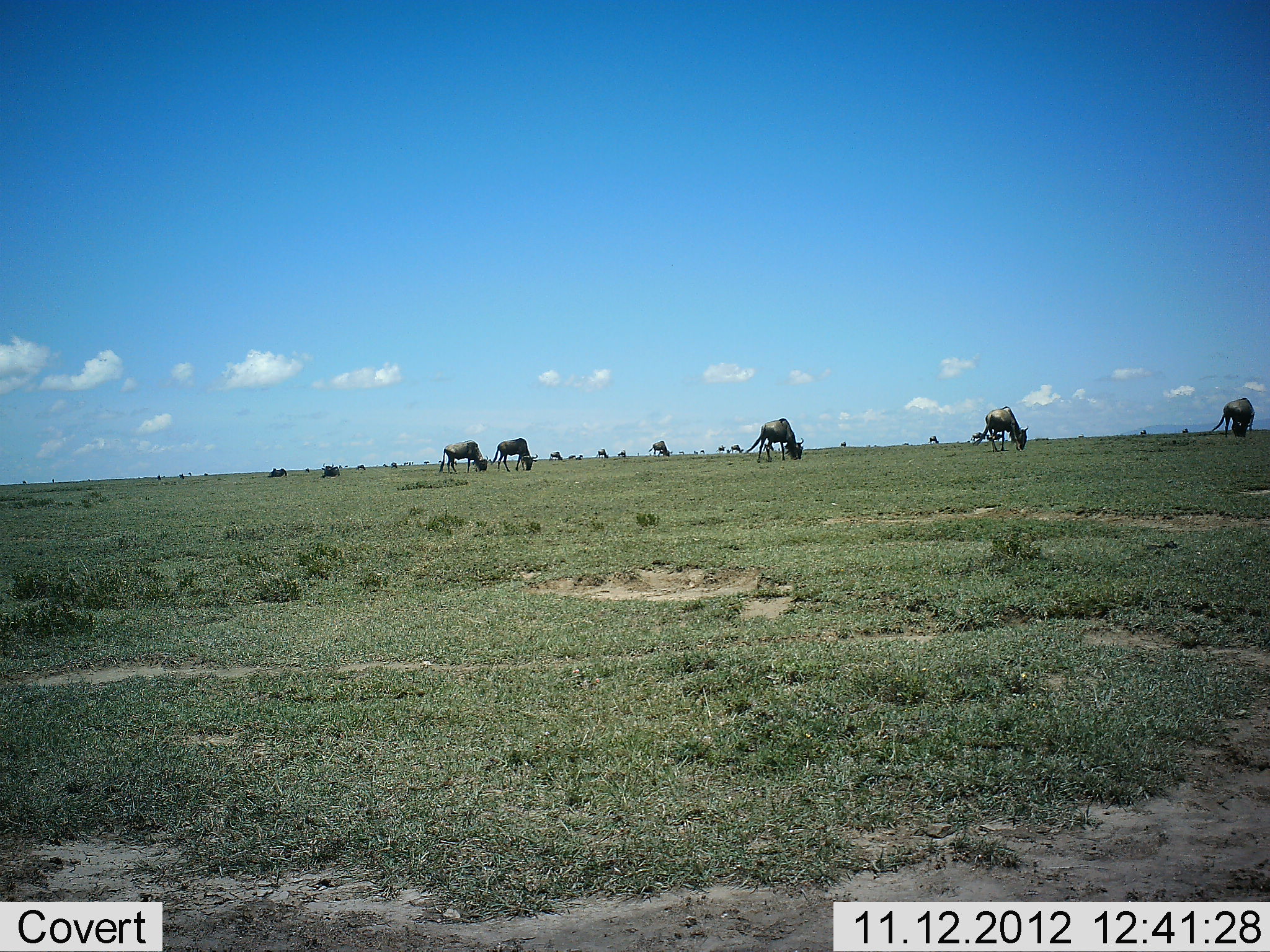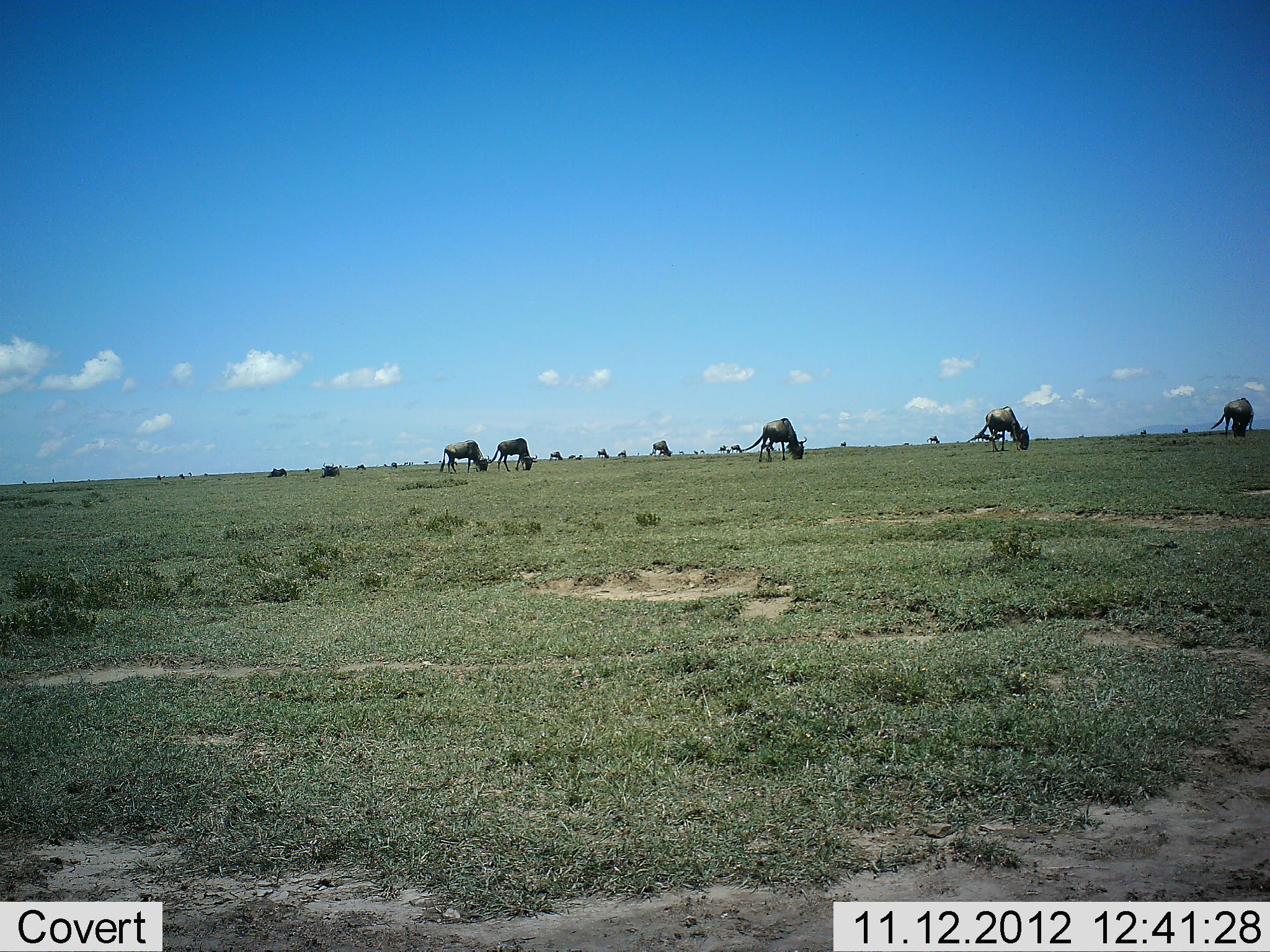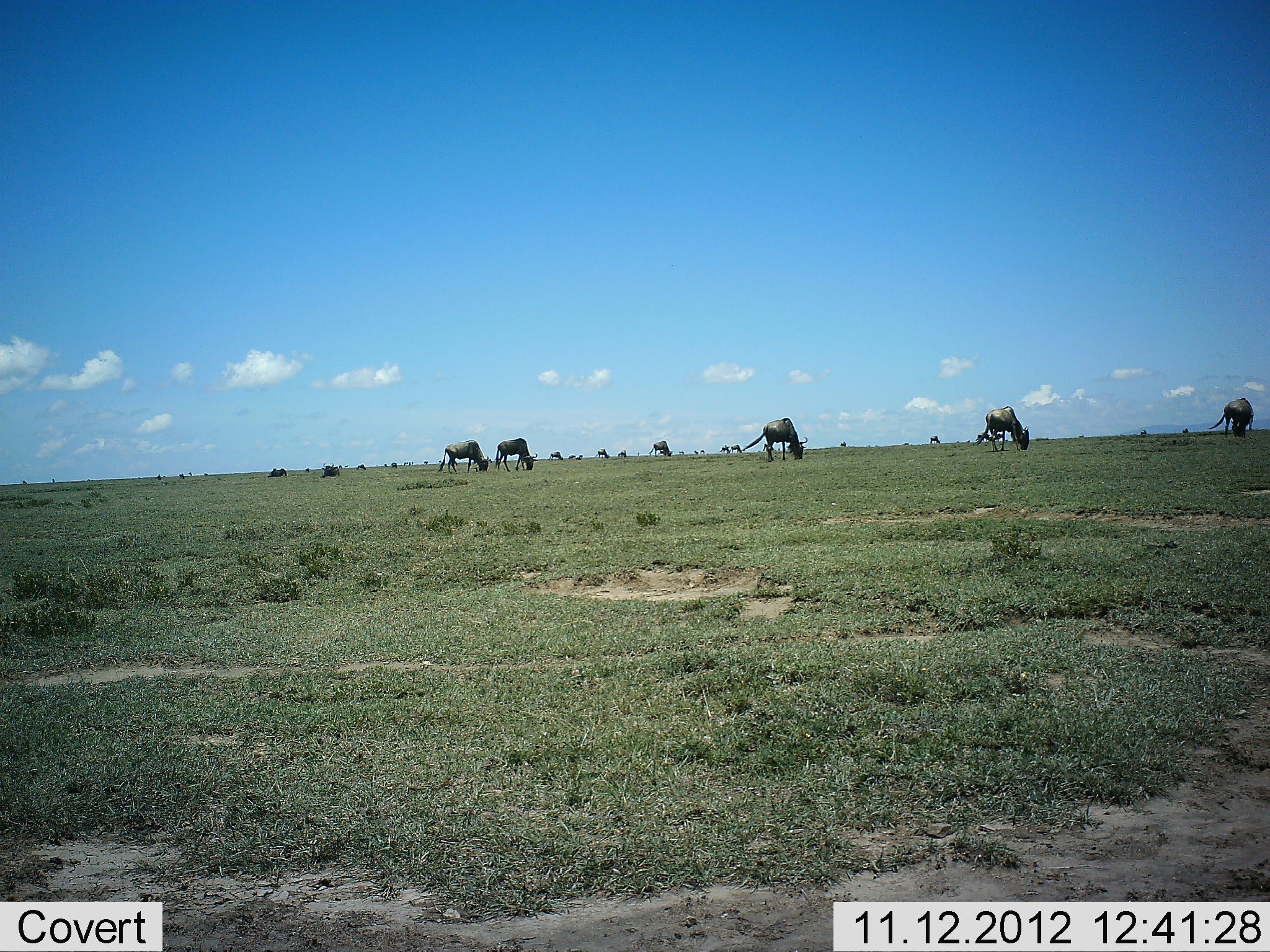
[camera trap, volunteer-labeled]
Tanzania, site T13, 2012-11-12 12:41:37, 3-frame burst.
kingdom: Animalia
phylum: Chordata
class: Mammalia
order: Artiodactyla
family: Bovidae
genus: Connochaetes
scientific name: Connochaetes taurinus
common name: blue wildebeest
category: wildebeest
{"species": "wildebeest (blue wildebeest) (Connochaetes taurinus)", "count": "11-50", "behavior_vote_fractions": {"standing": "30%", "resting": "0%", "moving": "0%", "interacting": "0%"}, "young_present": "0%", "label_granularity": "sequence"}